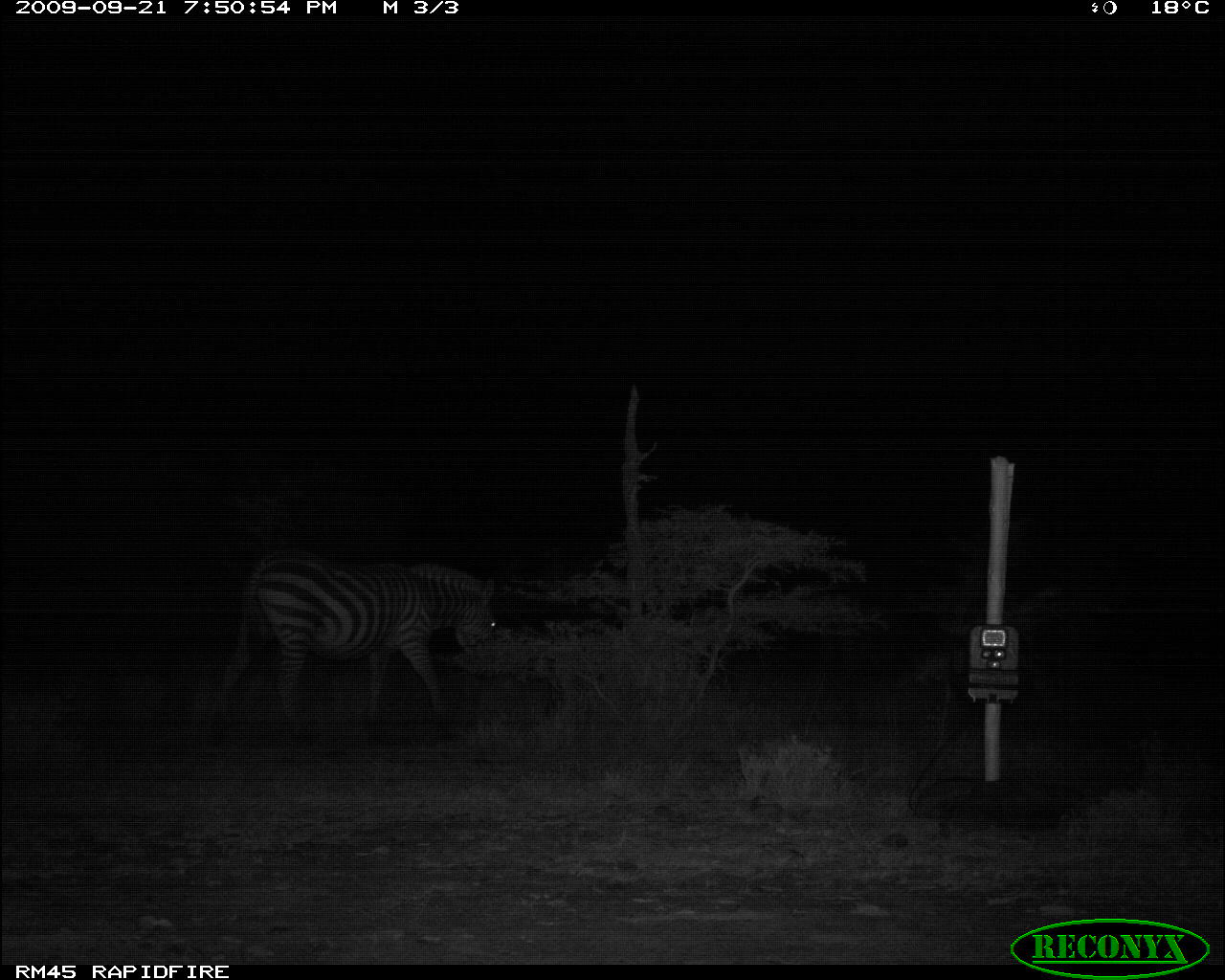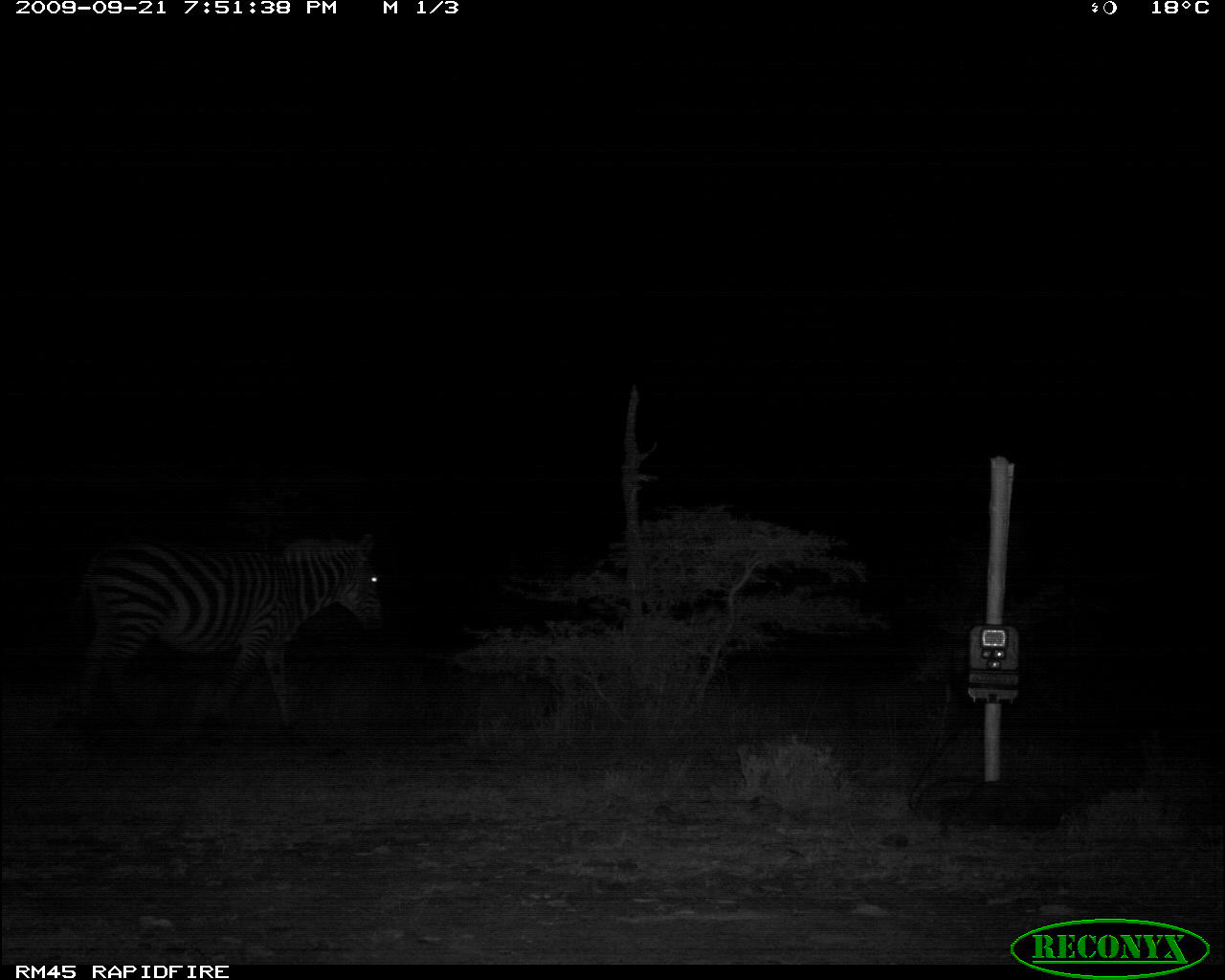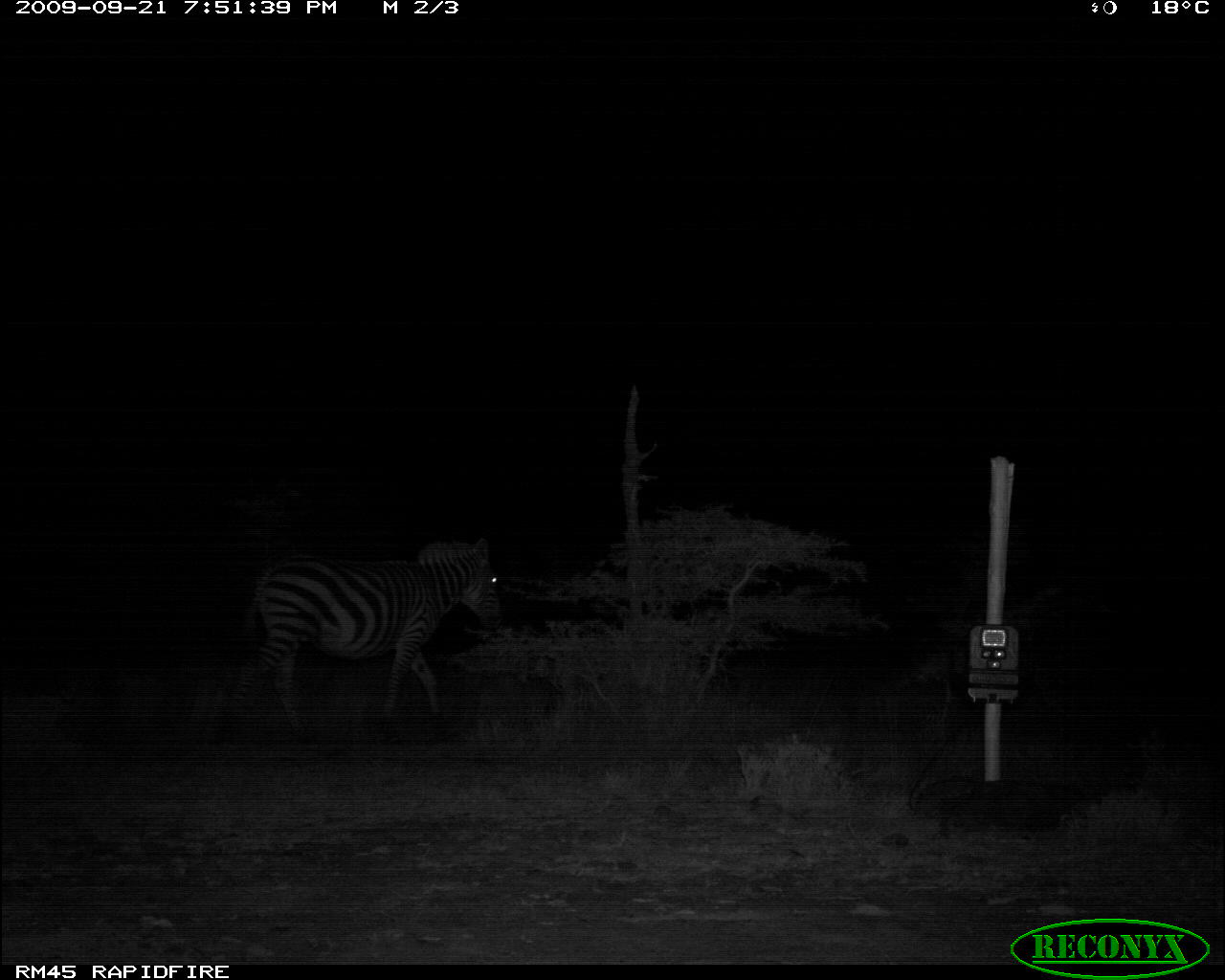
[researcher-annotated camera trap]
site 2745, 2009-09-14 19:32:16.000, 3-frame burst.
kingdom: Animalia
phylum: Chordata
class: Mammalia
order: Perissodactyla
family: Equidae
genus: Equus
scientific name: Equus quagga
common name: plains zebra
Equus quagga (plains zebra), count 1.